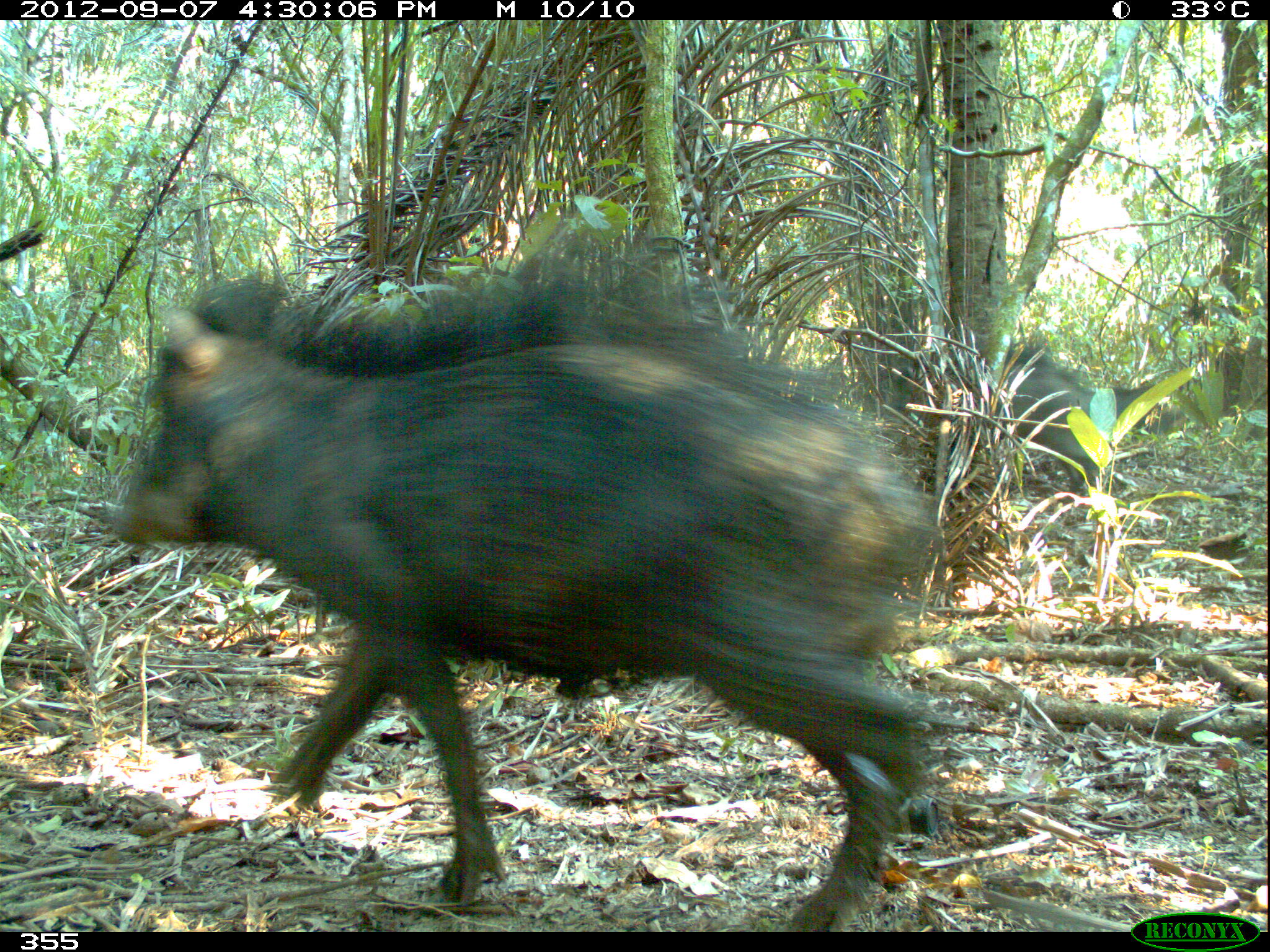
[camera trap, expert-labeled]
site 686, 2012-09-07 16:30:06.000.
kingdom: Animalia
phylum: Chordata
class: Mammalia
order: Artiodactyla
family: Tayassuidae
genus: Tayassu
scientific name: Tayassu pecari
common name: white-lipped peccary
Tayassu pecari (white-lipped peccary).